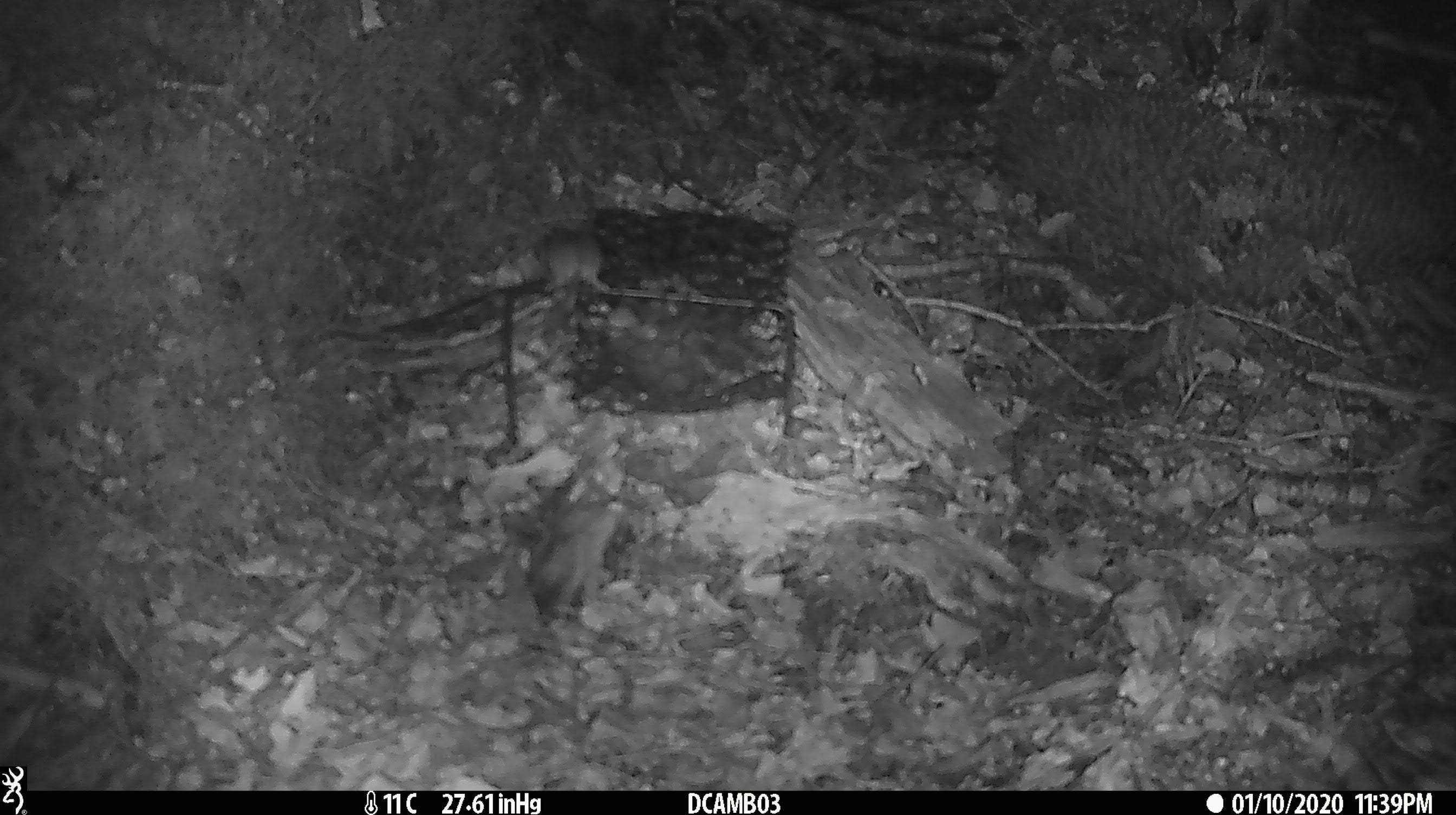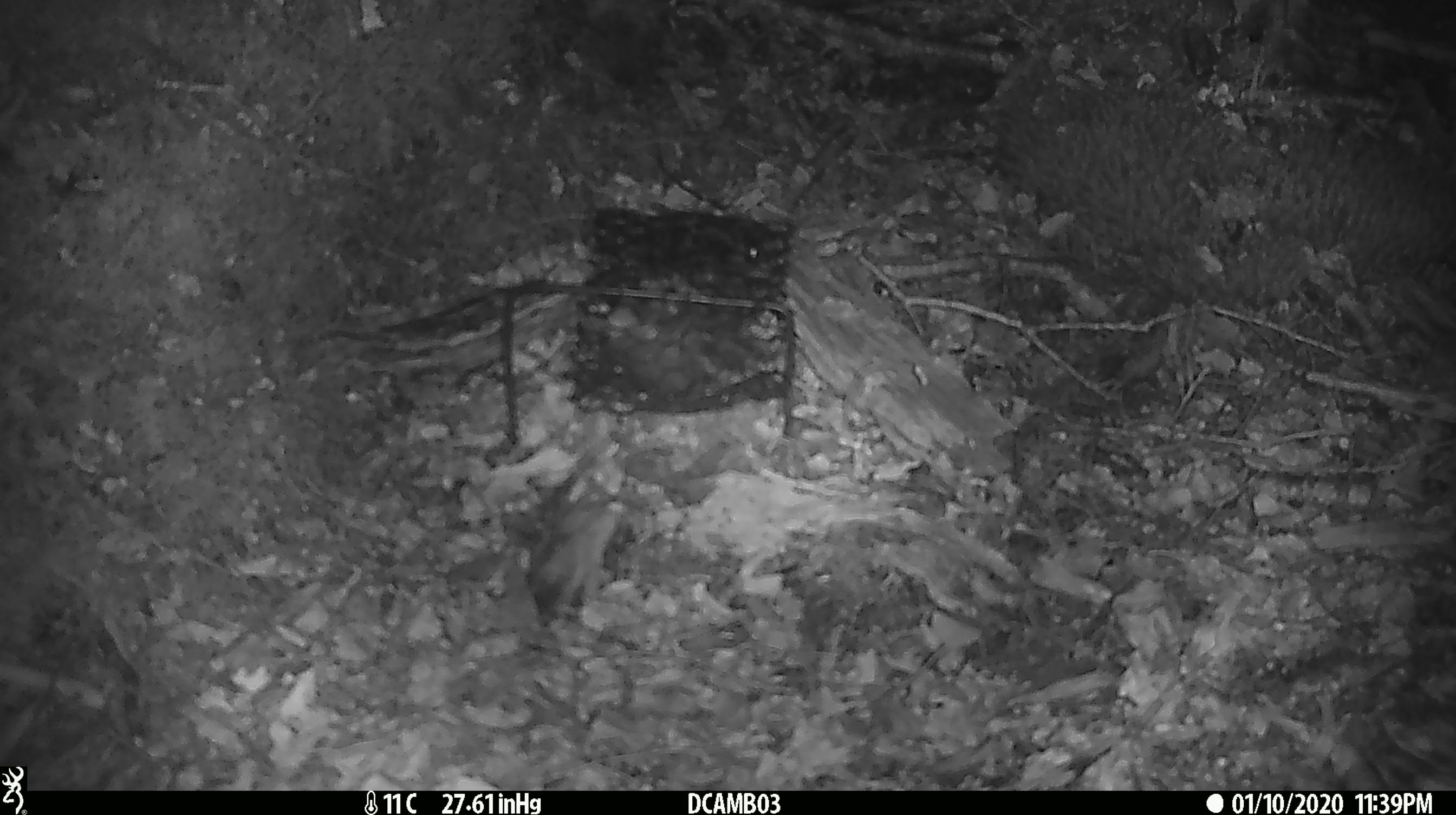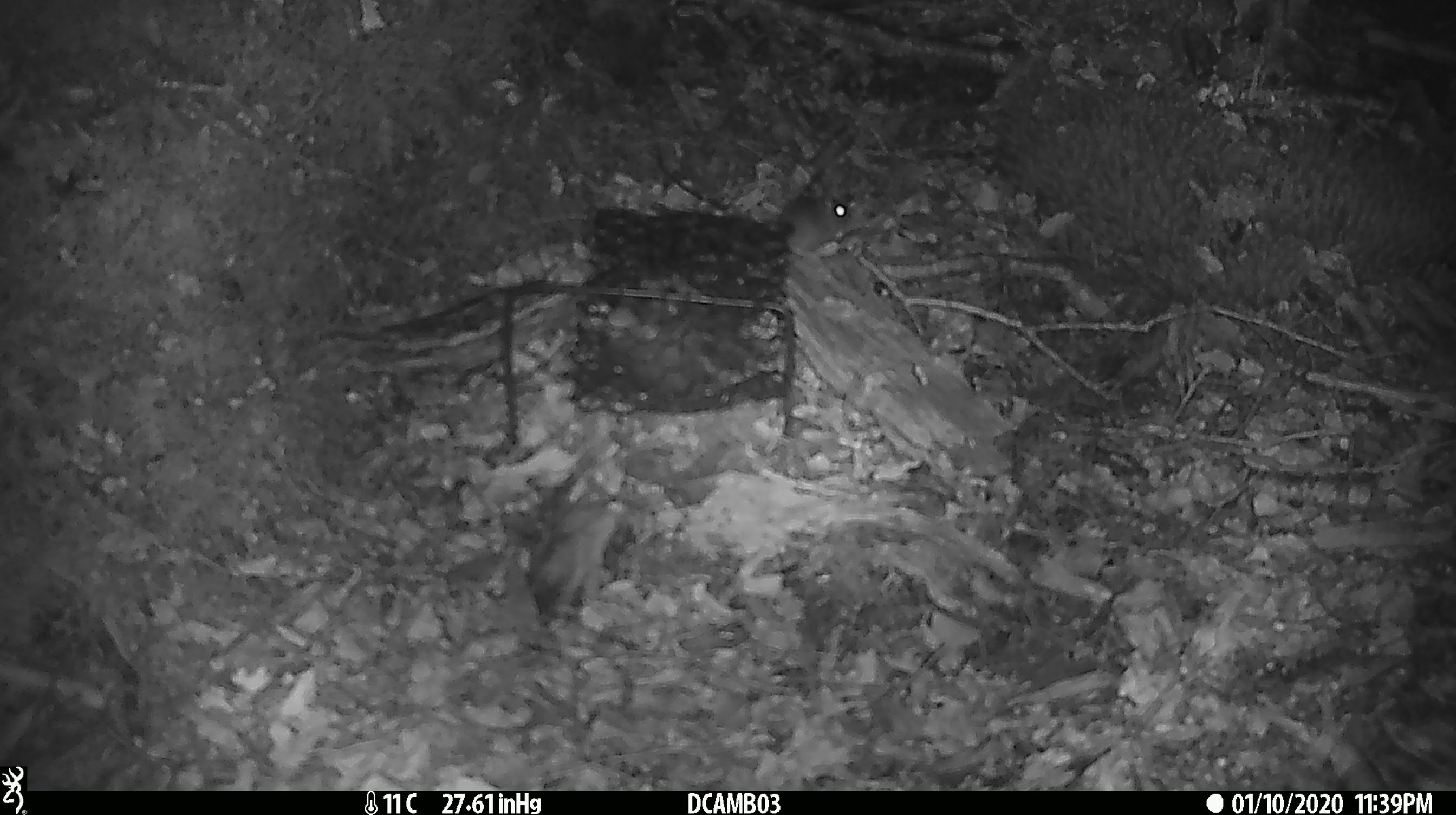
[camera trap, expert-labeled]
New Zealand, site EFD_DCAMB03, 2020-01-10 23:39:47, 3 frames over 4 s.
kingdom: Animalia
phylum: Chordata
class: Mammalia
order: Rodentia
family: Muridae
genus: Mus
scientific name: Mus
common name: mouse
Mouse (Mus).